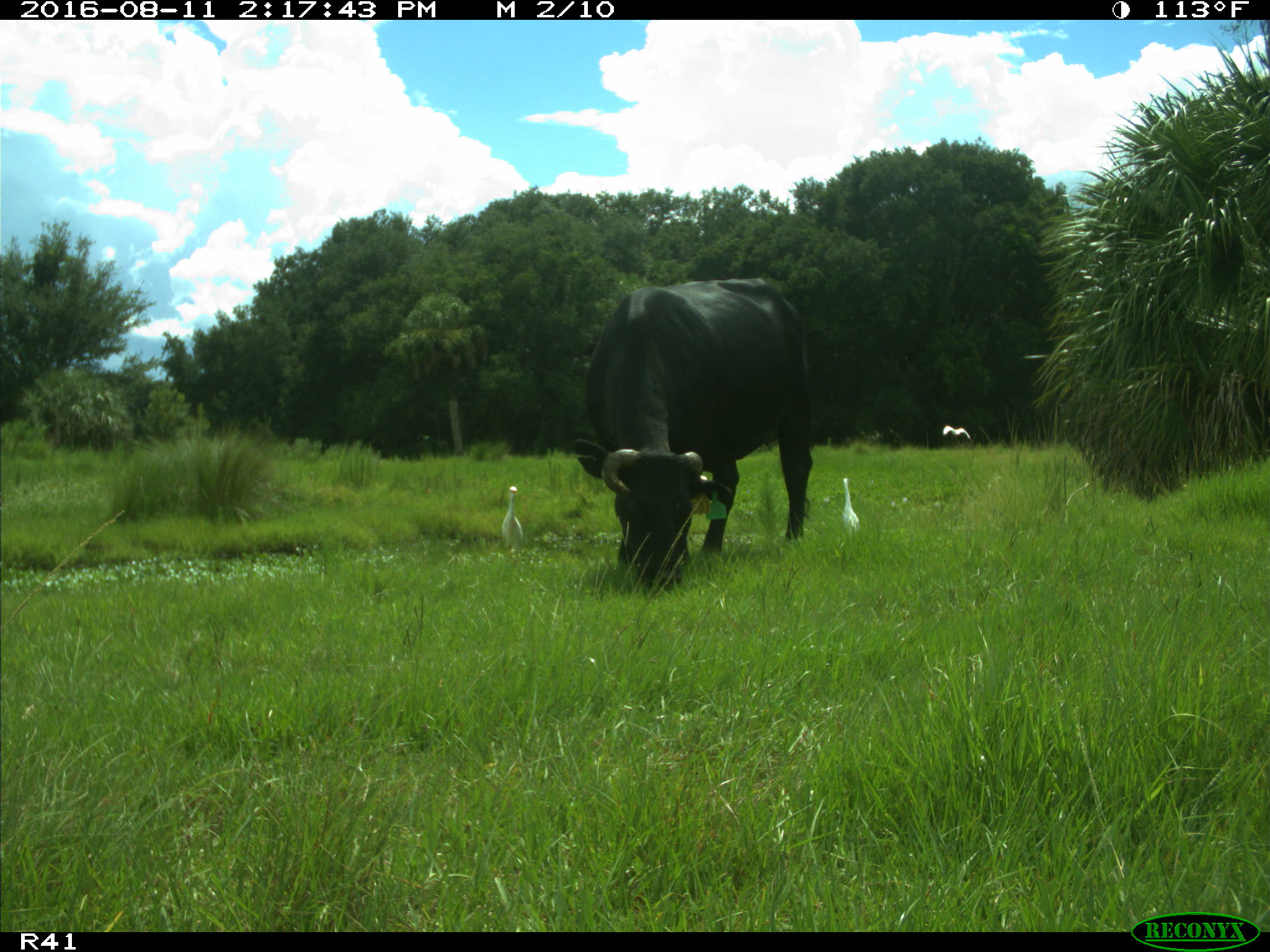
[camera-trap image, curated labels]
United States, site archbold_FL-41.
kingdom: Animalia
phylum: Chordata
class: Mammalia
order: Artiodactyla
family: Bovidae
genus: Bos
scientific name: Bos taurus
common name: domestic cow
Bos taurus (domestic cow).